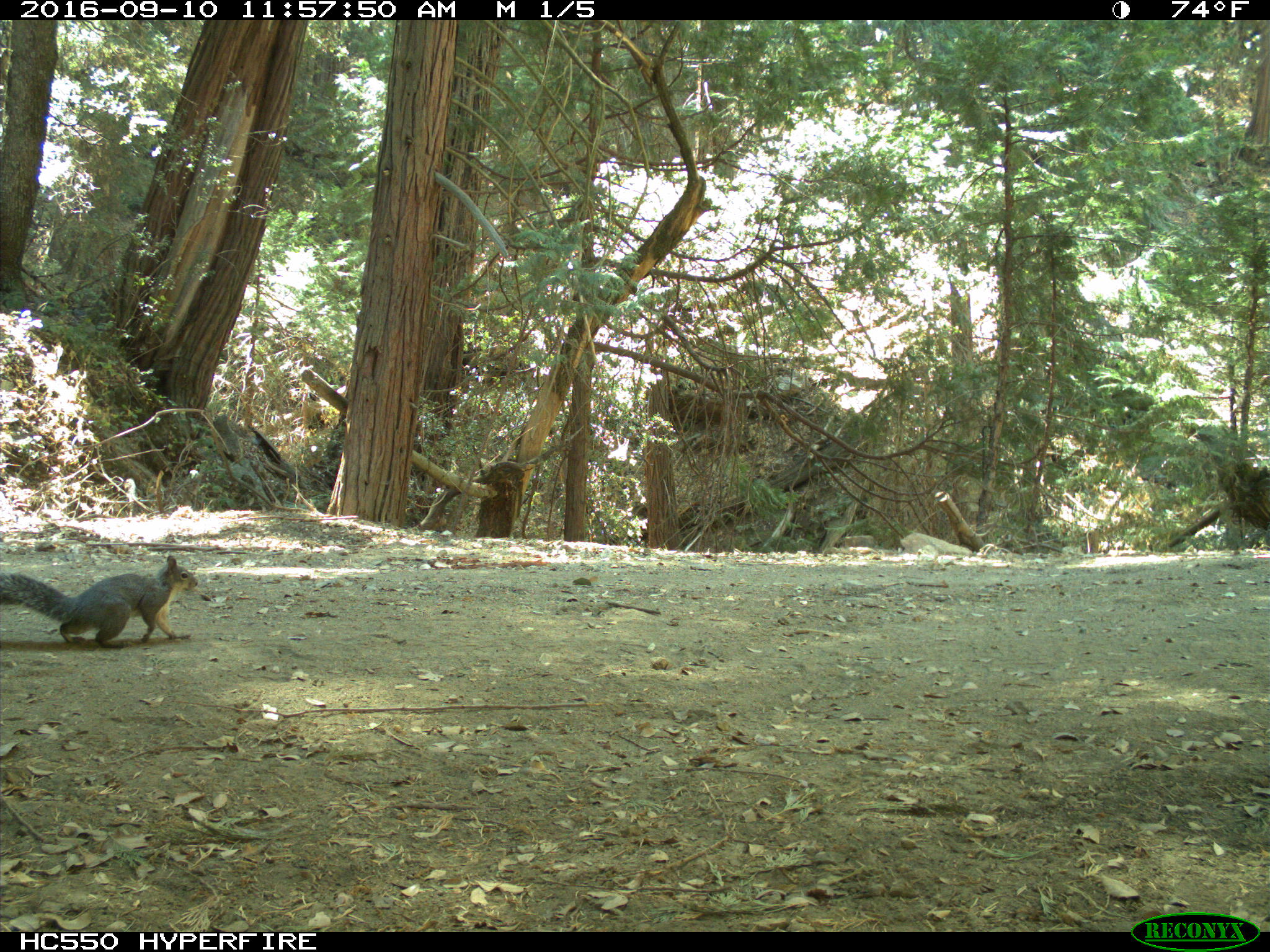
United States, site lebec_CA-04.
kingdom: Animalia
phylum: Chordata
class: Mammalia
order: Rodentia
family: Sciuridae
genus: Sciurus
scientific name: Sciurus carolinensis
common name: eastern gray squirrel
Sciurus carolinensis (eastern gray squirrel).